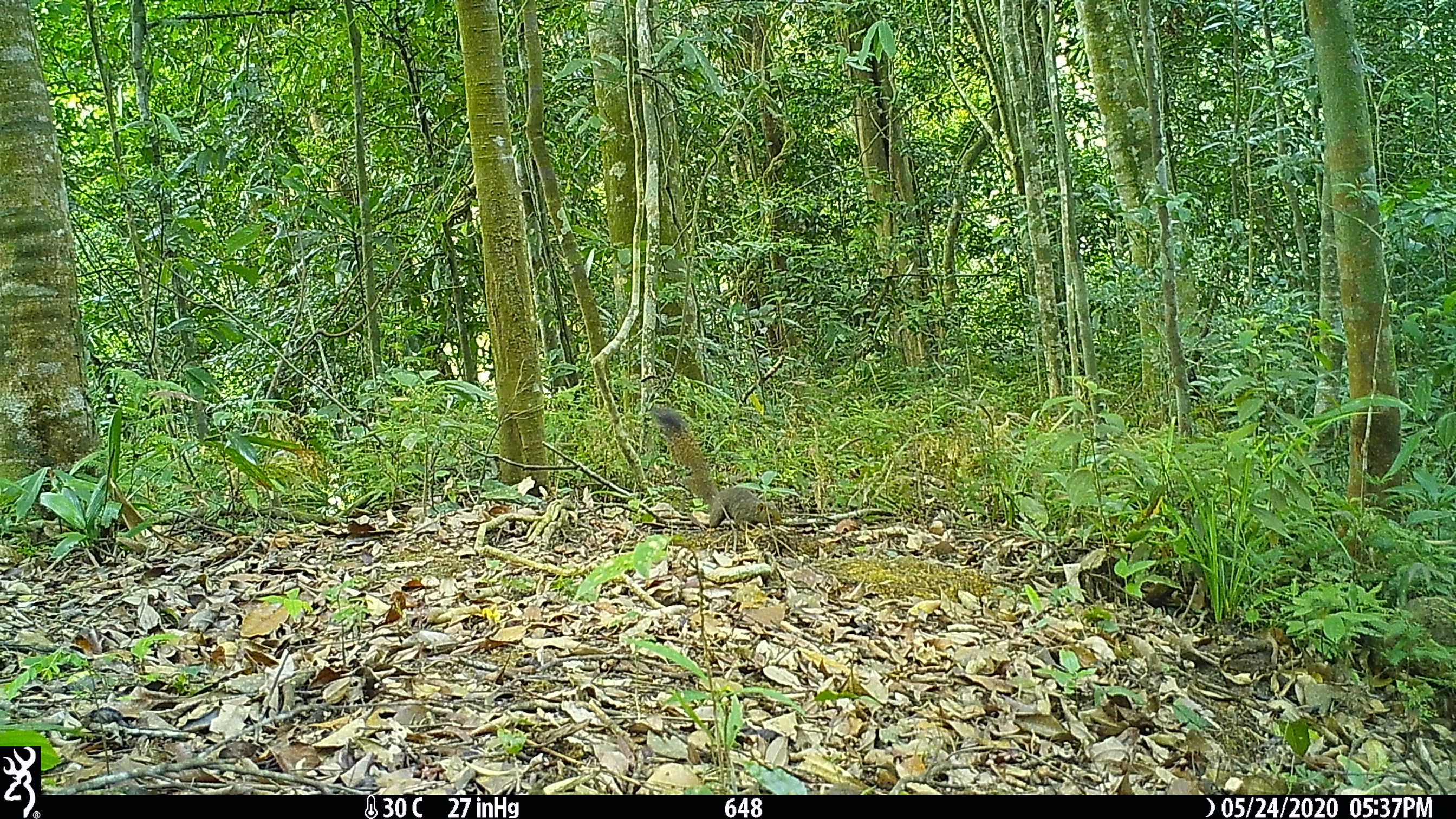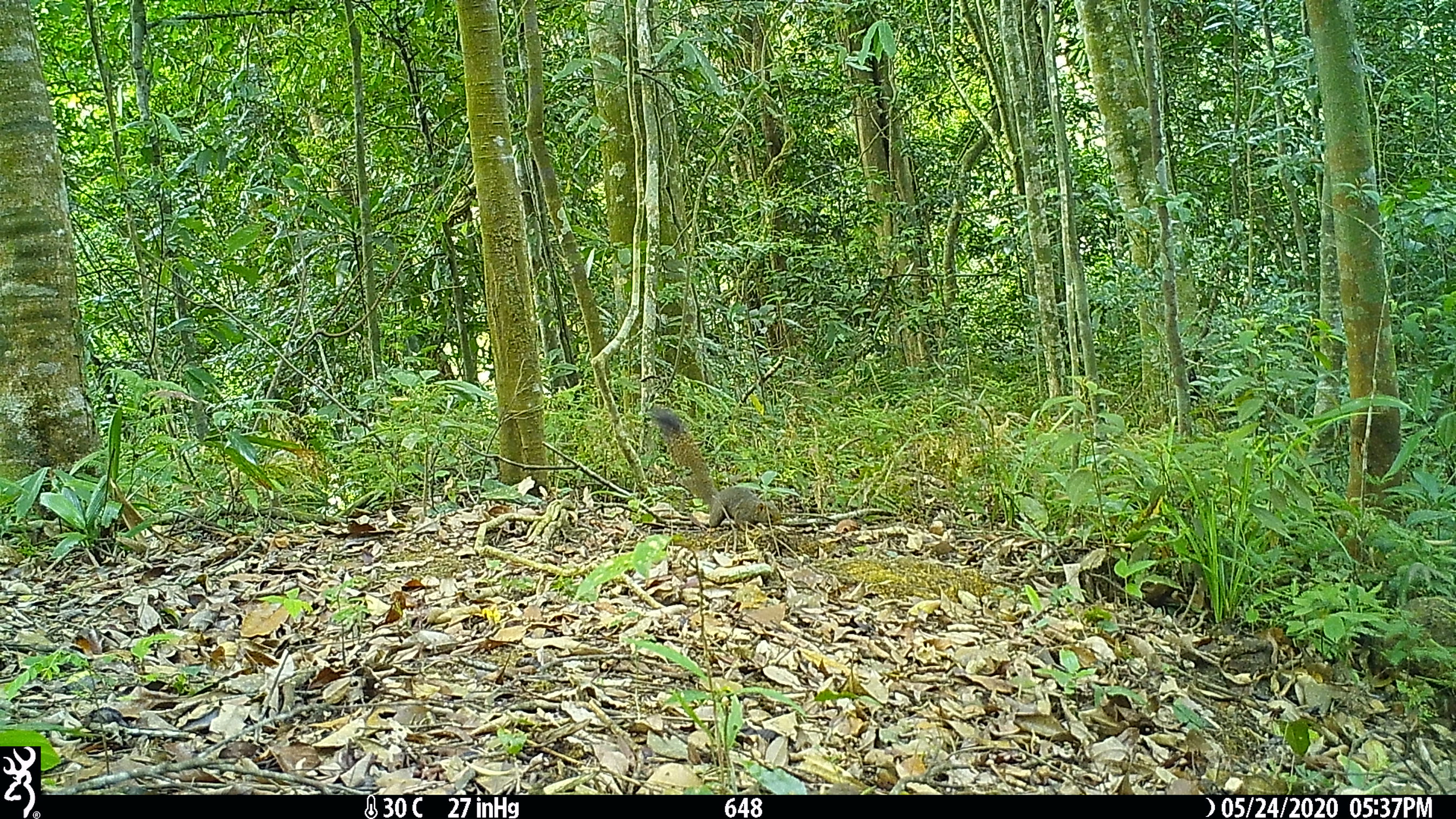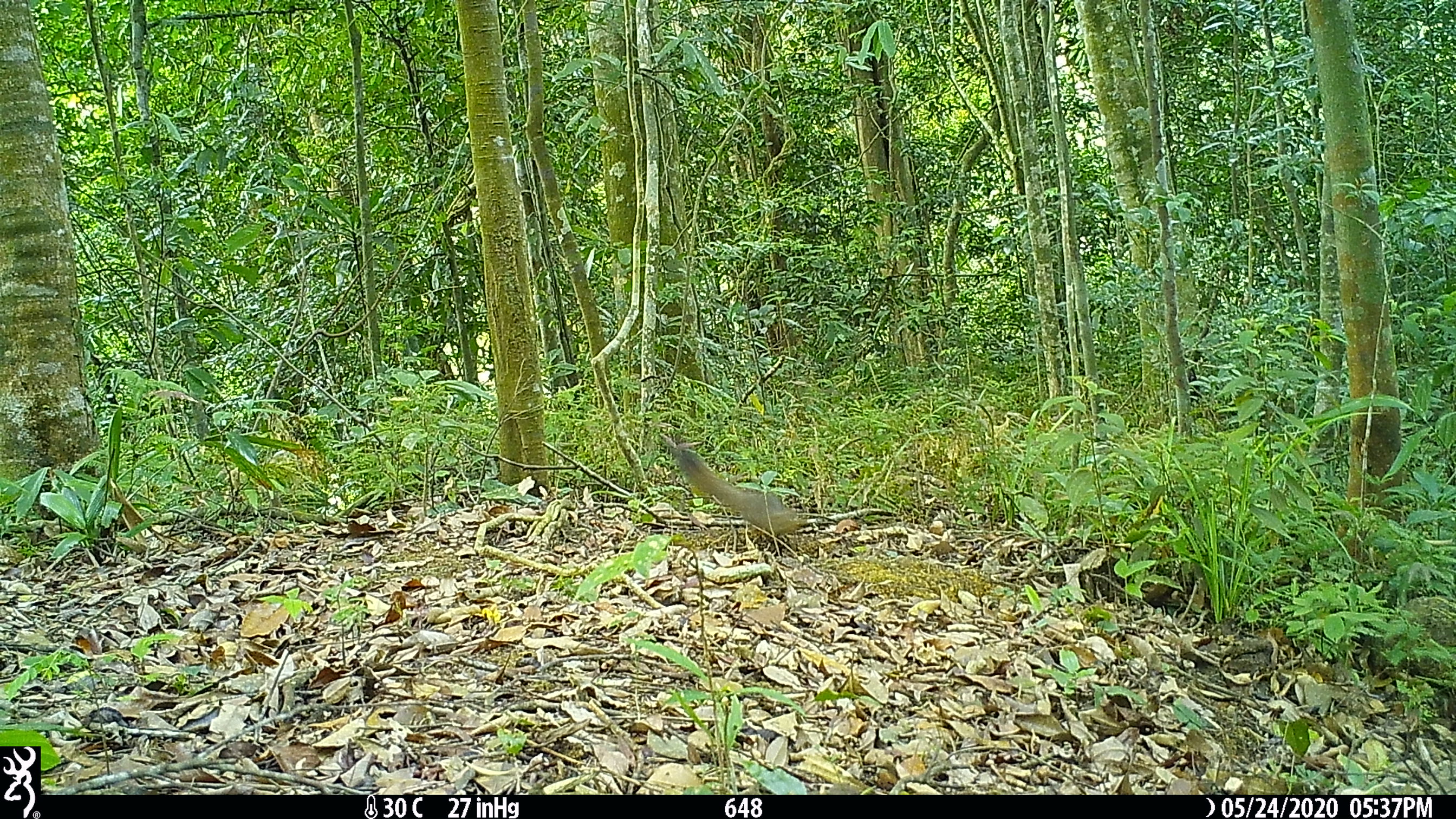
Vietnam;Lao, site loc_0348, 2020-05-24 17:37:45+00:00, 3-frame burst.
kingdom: Animalia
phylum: Chordata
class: Mammalia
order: Rodentia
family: Sciuridae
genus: Callosciurus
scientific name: Callosciurus erythraeus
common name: pallas's squirrel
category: pallass squirrel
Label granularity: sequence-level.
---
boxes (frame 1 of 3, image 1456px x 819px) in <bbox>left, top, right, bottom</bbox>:
pallass squirrel: <bbox>651, 405, 781, 529</bbox>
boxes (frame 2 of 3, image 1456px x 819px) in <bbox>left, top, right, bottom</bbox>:
pallass squirrel: <bbox>651, 406, 782, 527</bbox>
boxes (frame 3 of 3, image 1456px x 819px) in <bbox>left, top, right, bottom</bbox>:
pallass squirrel: <bbox>670, 442, 807, 536</bbox>